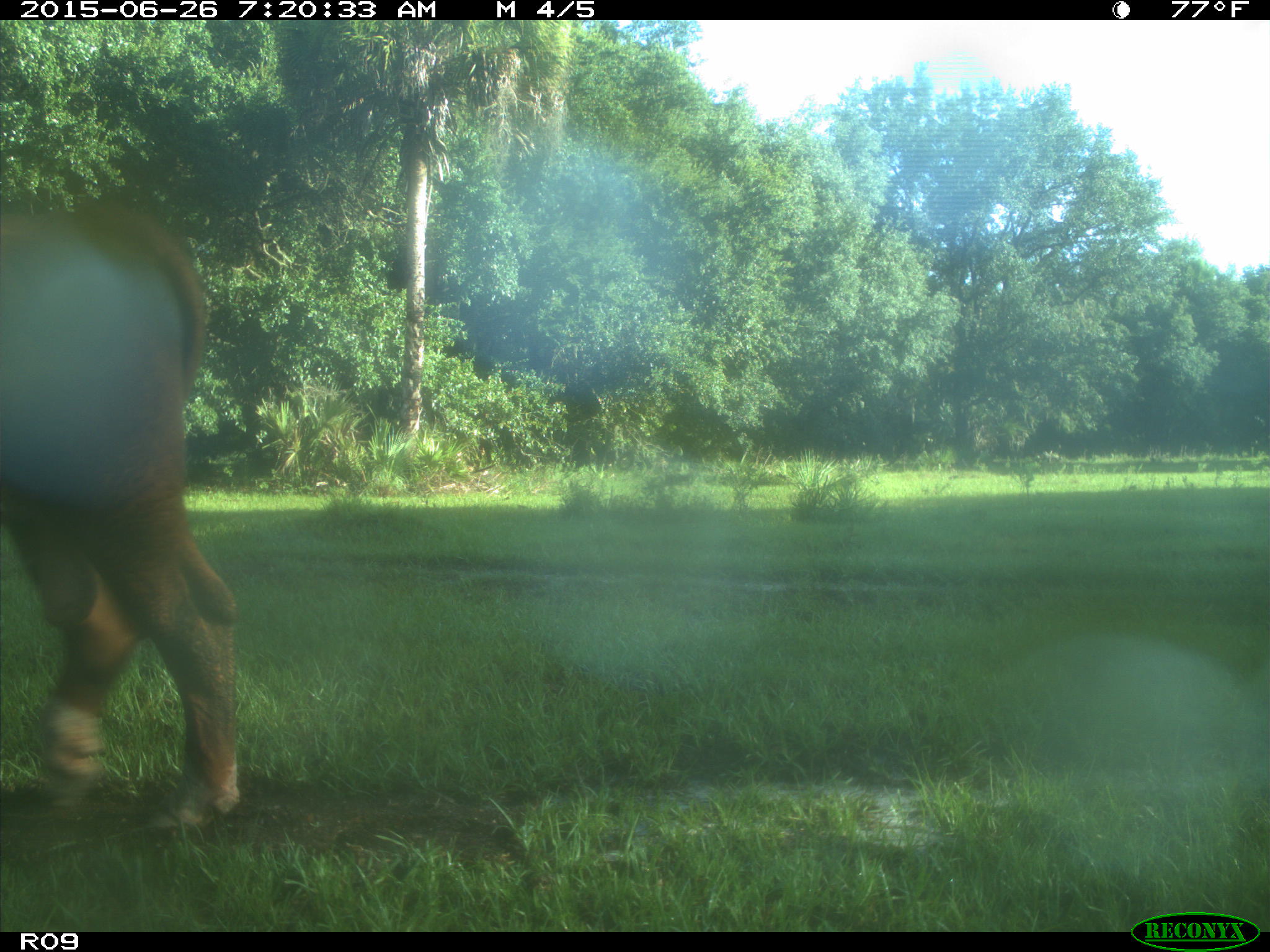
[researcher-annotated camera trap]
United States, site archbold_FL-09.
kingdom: Animalia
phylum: Chordata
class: Mammalia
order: Artiodactyla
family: Bovidae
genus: Bos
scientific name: Bos taurus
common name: domestic cow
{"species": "Bos taurus (domestic cow)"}